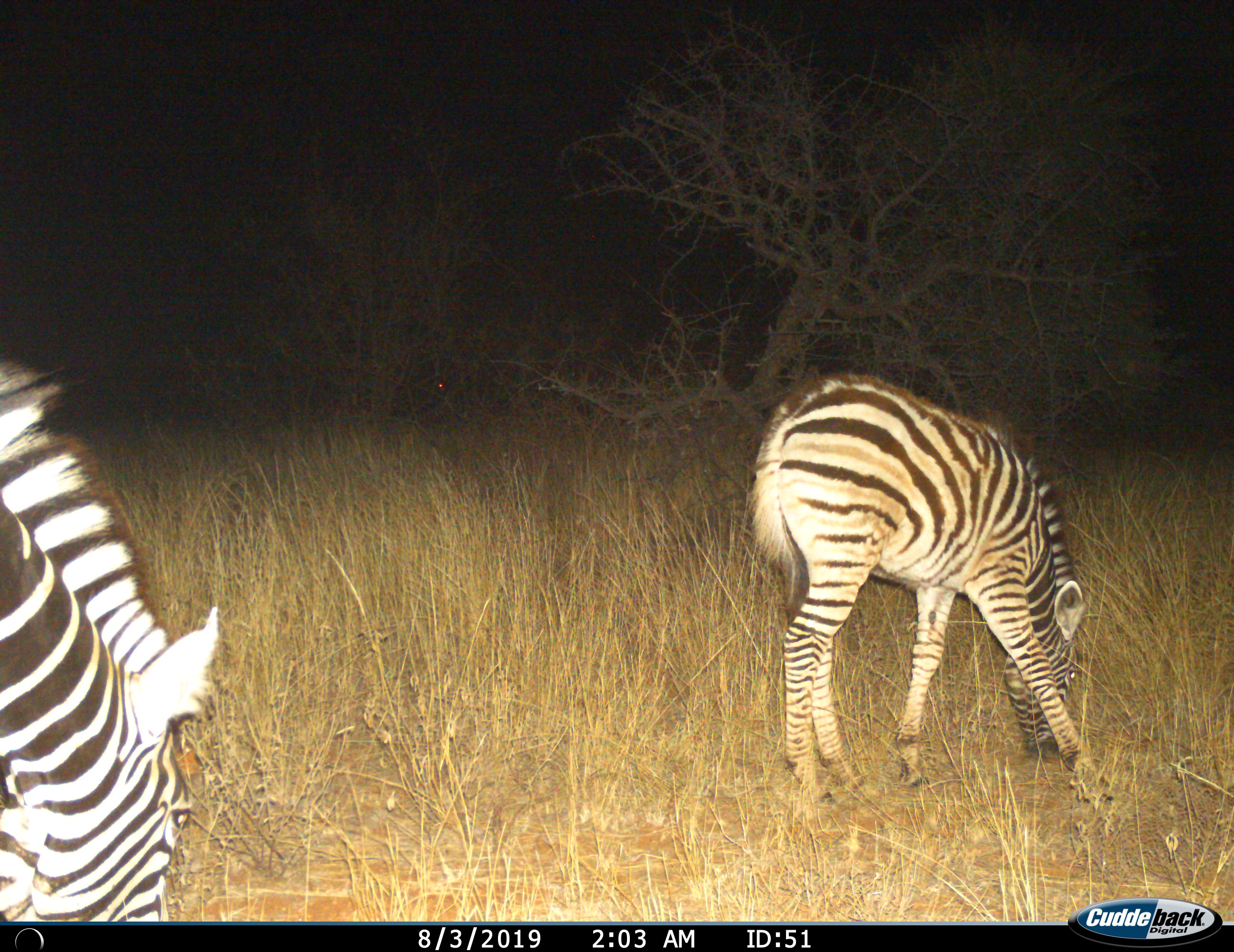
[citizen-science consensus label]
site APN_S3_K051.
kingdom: Animalia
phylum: Chordata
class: Mammalia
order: Perissodactyla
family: Equidae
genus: Equus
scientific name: Equus quagga burchellii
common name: burchell's zebra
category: zebraburchells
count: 2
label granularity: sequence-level